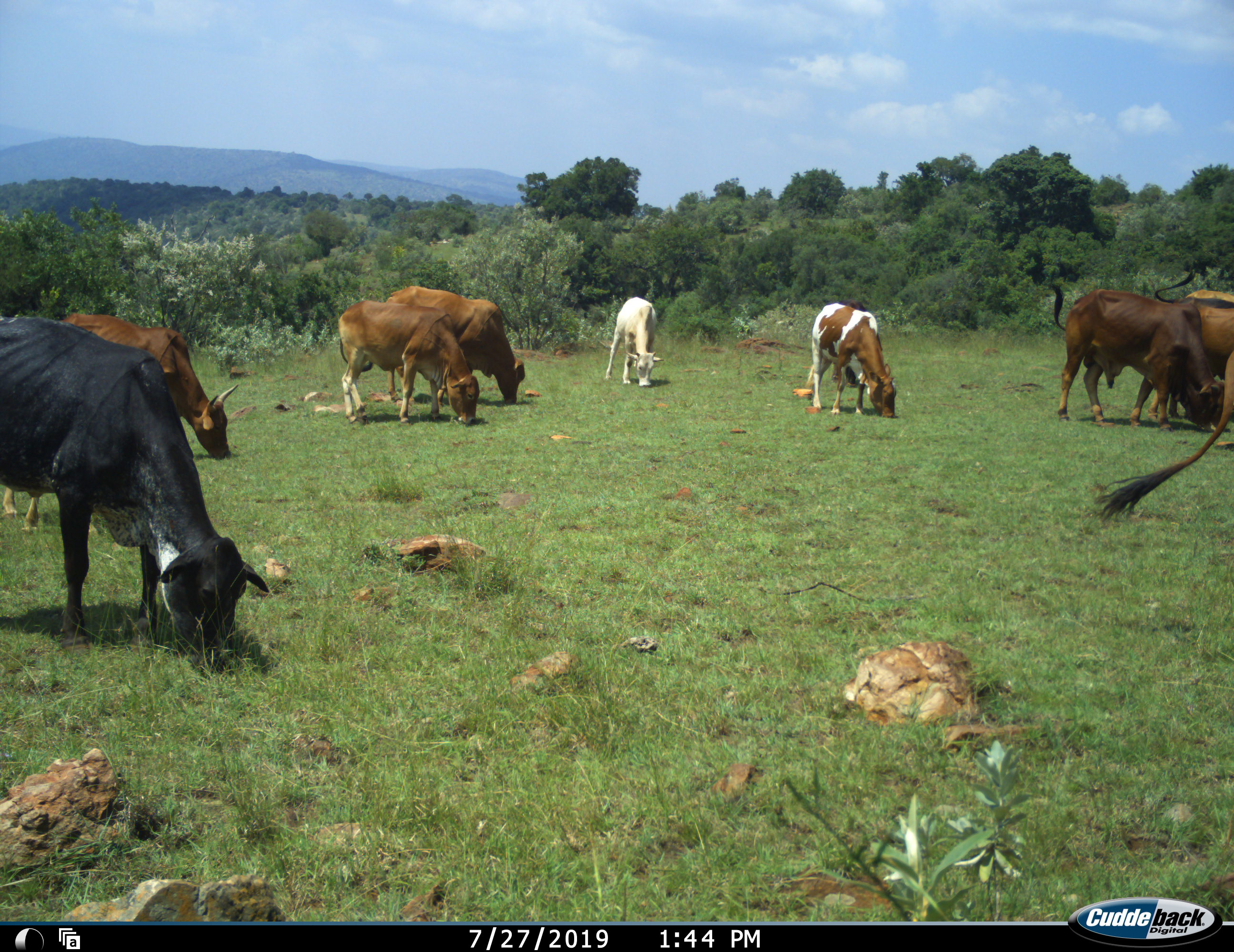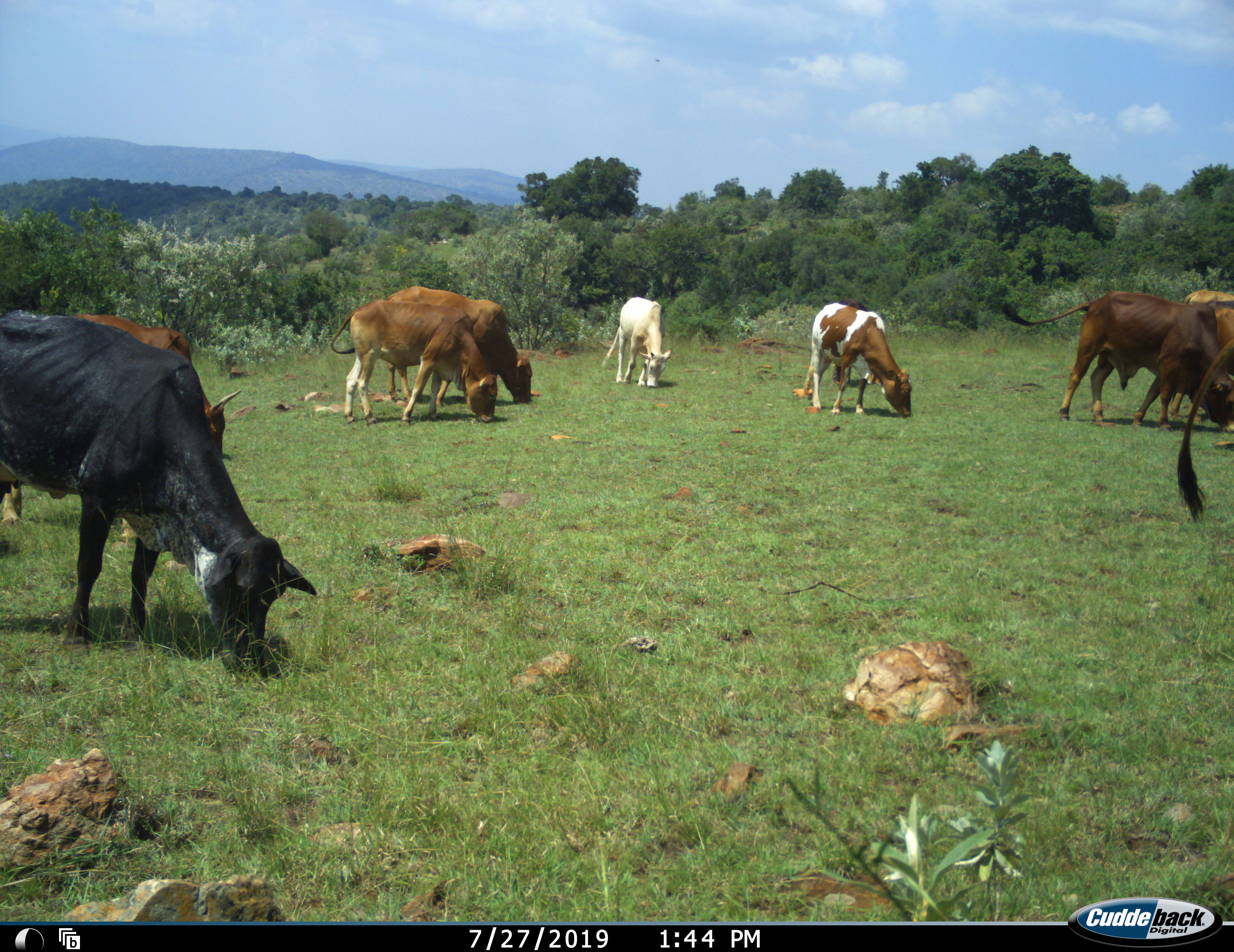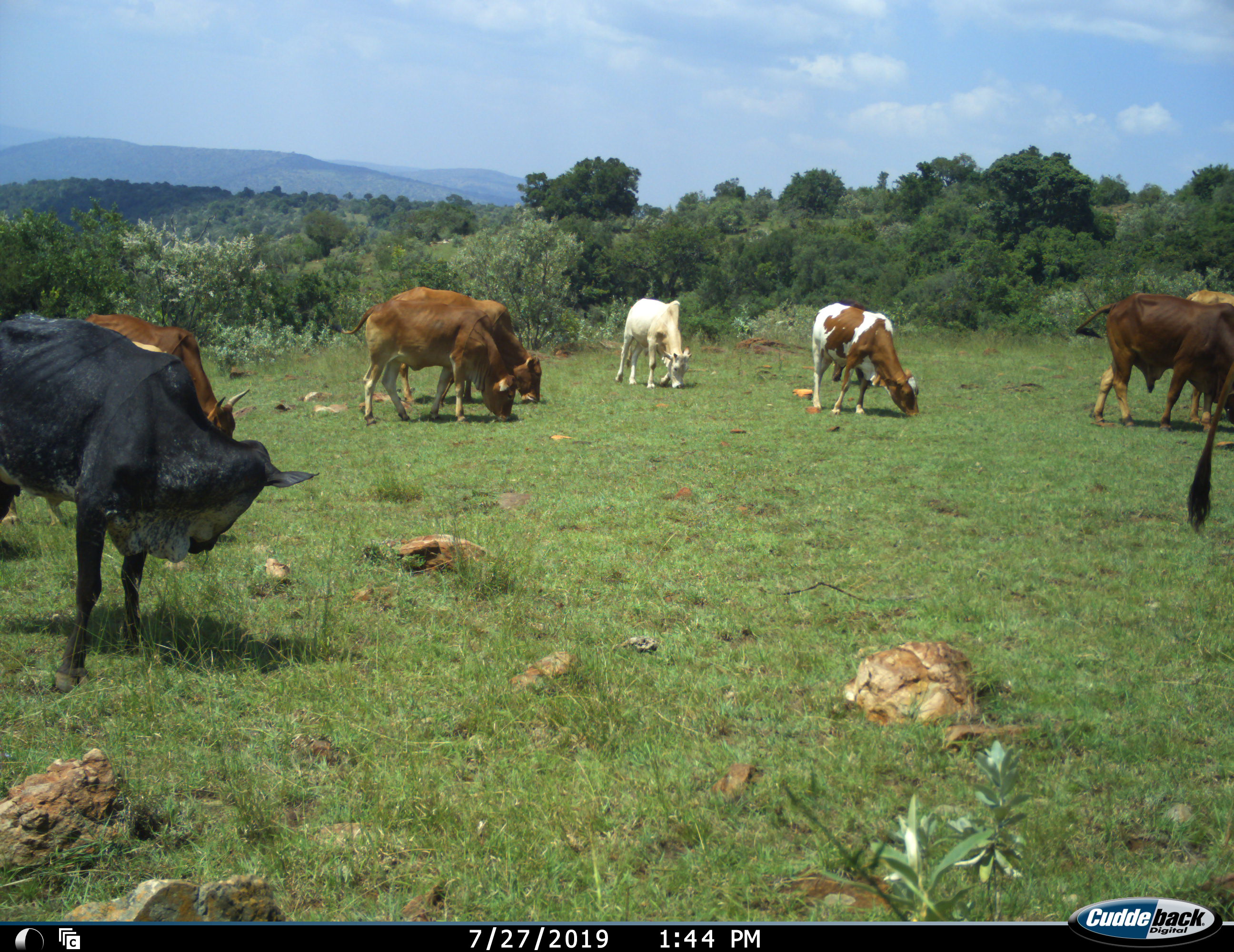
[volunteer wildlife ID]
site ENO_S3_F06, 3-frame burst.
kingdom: Animalia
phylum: Chordata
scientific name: Vertebrata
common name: domestic animal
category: domesticanimal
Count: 10.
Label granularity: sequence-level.